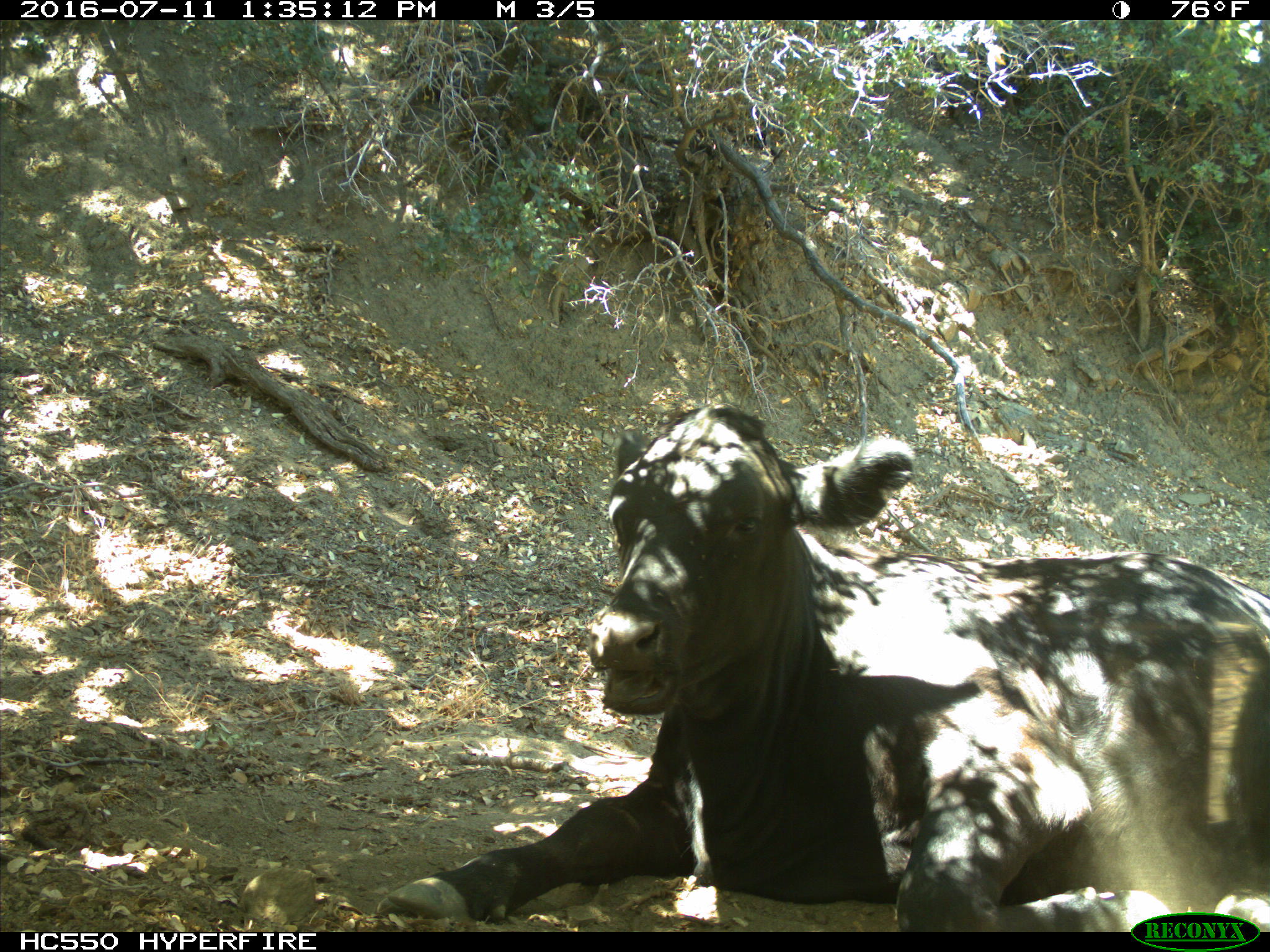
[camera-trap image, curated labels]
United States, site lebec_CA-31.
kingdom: Animalia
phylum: Chordata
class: Mammalia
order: Artiodactyla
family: Bovidae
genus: Bos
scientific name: Bos taurus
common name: domestic cow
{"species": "Bos taurus (domestic cow)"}